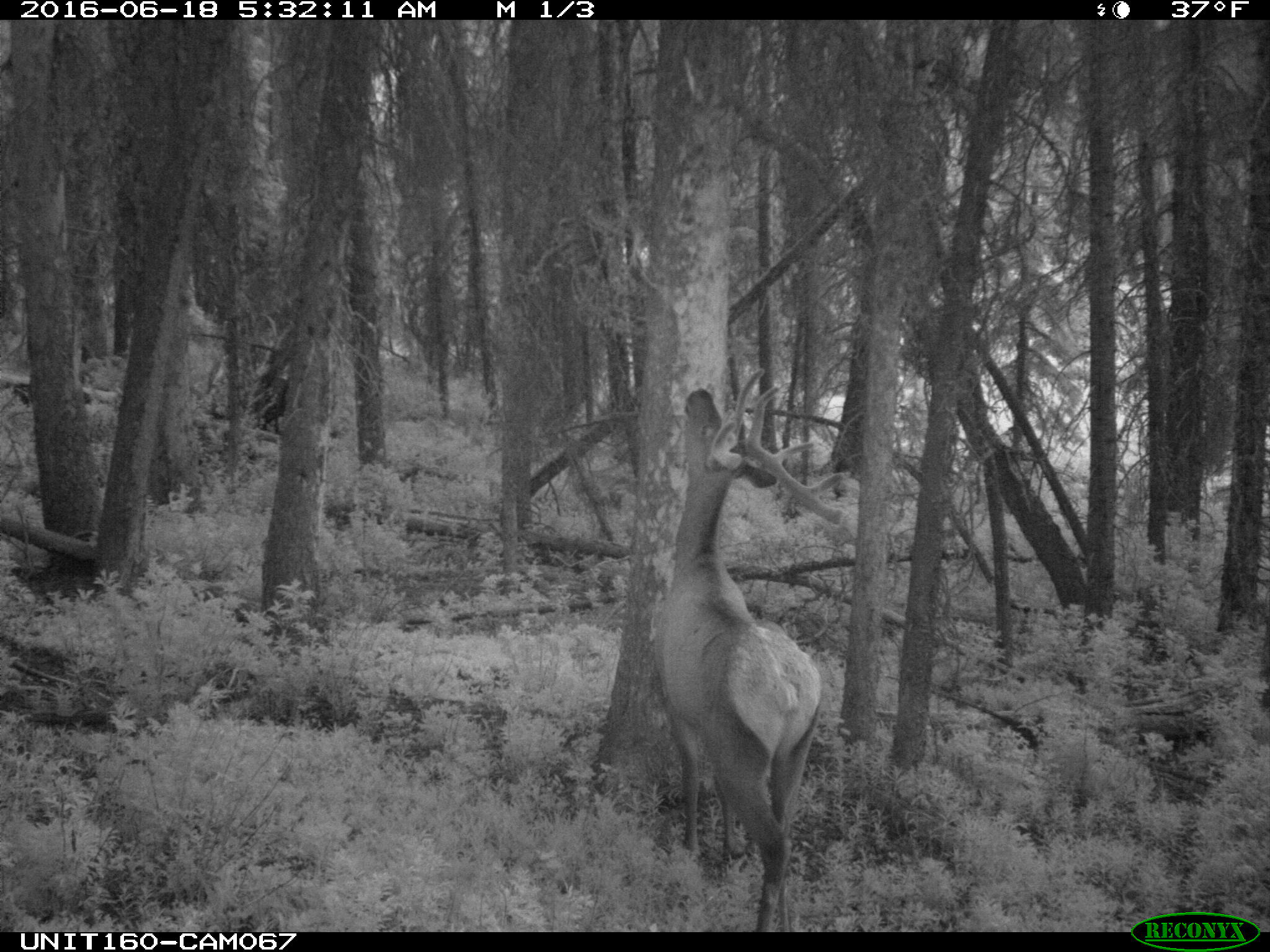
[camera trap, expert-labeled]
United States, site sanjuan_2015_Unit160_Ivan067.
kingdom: Animalia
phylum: Chordata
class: Mammalia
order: Artiodactyla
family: Cervidae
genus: Cervus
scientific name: Cervus elaphus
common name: red deer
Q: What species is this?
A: Cervus elaphus (red deer).